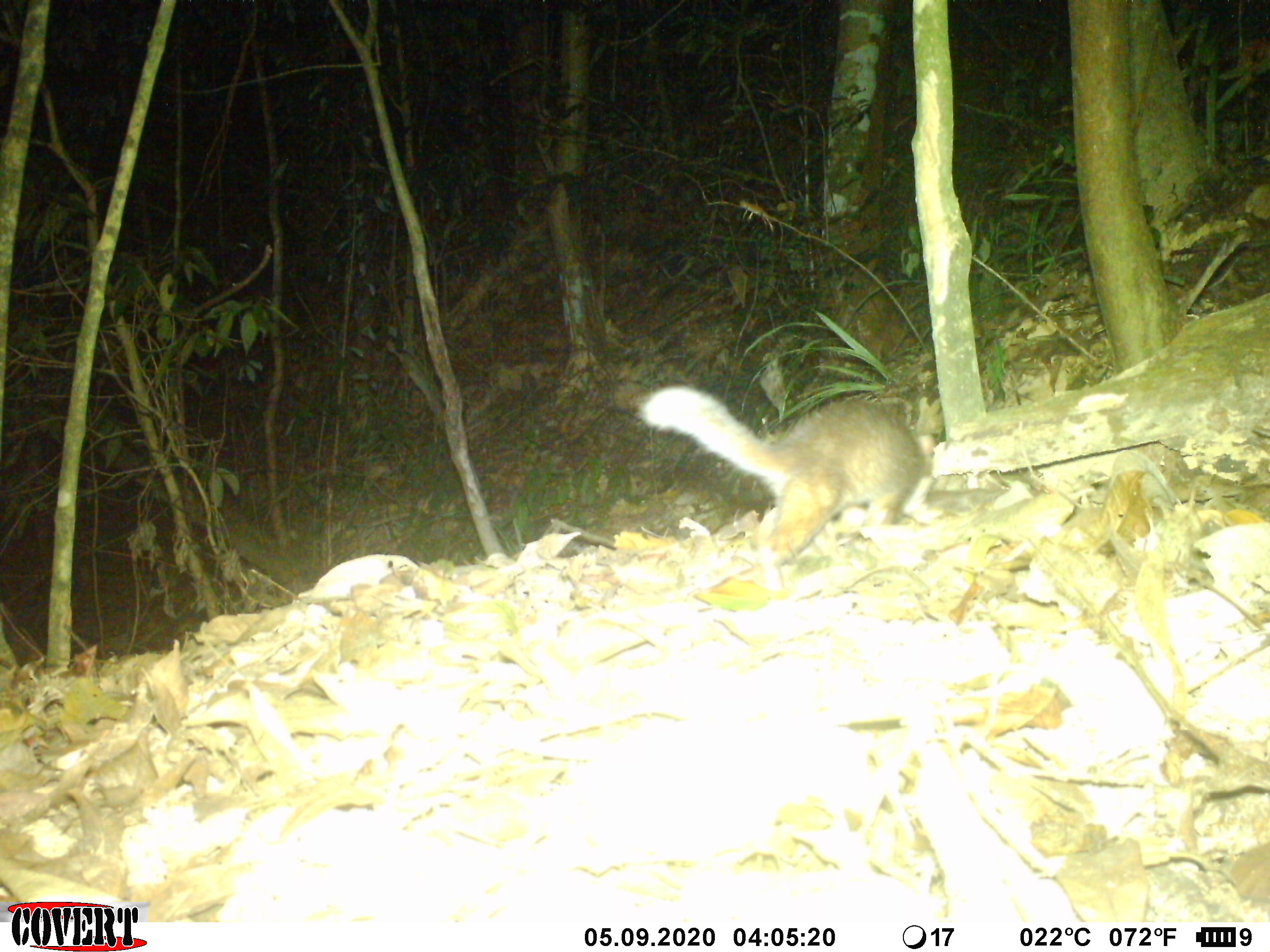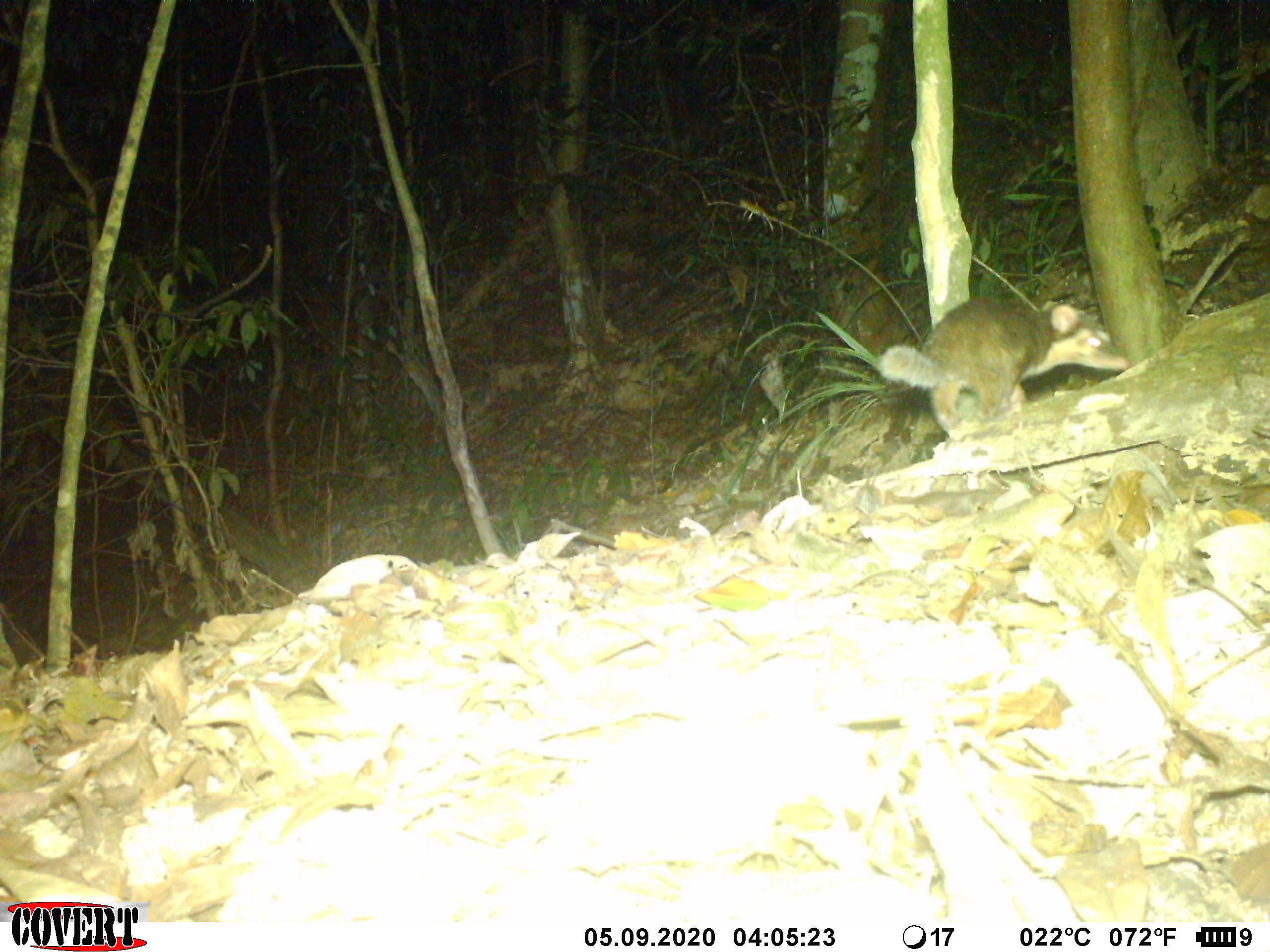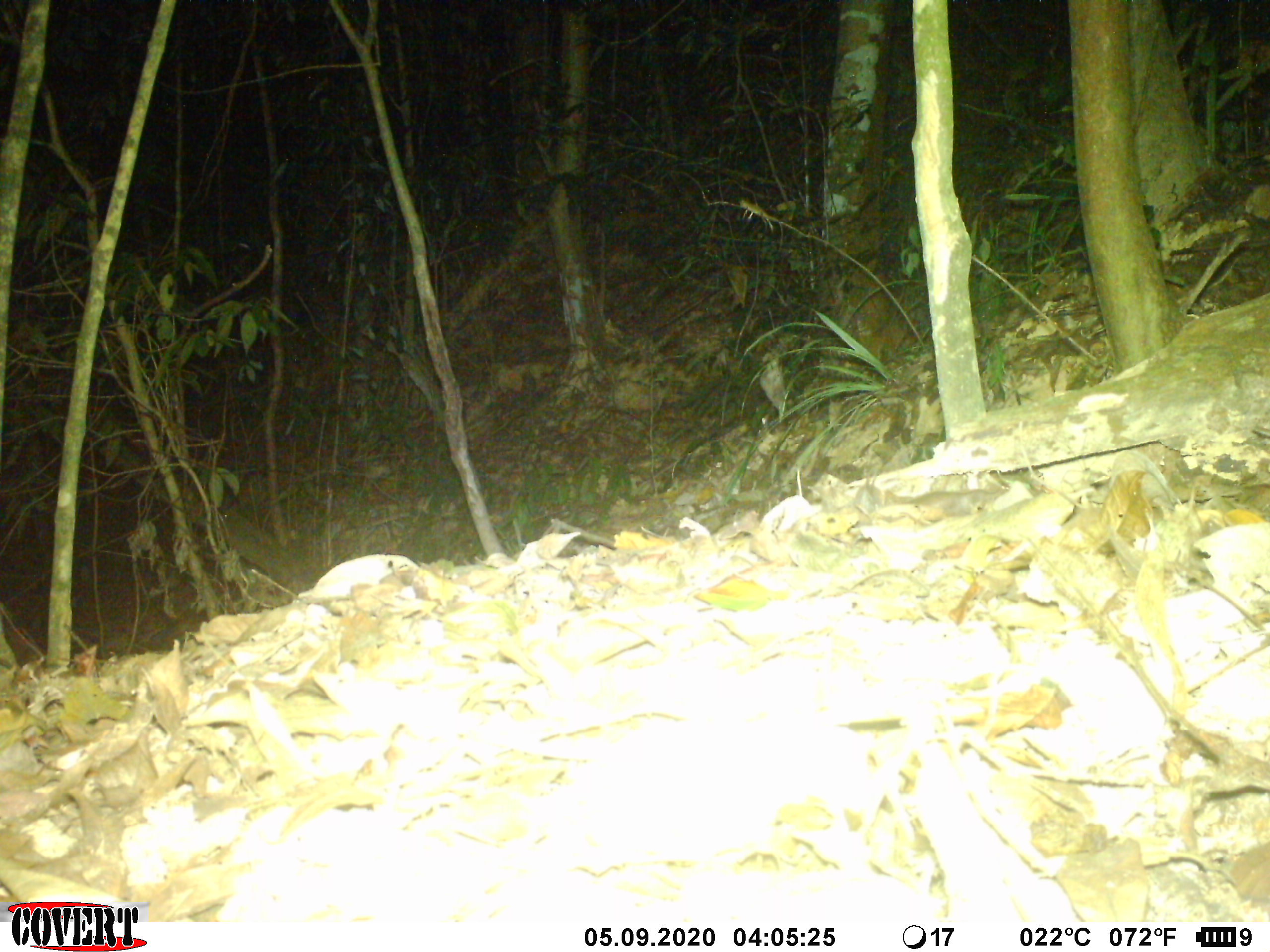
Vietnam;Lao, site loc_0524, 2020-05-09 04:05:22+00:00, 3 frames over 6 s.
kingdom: Animalia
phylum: Chordata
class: Mammalia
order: Carnivora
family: Mustelidae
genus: Melogale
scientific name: Melogale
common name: ferret badger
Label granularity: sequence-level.